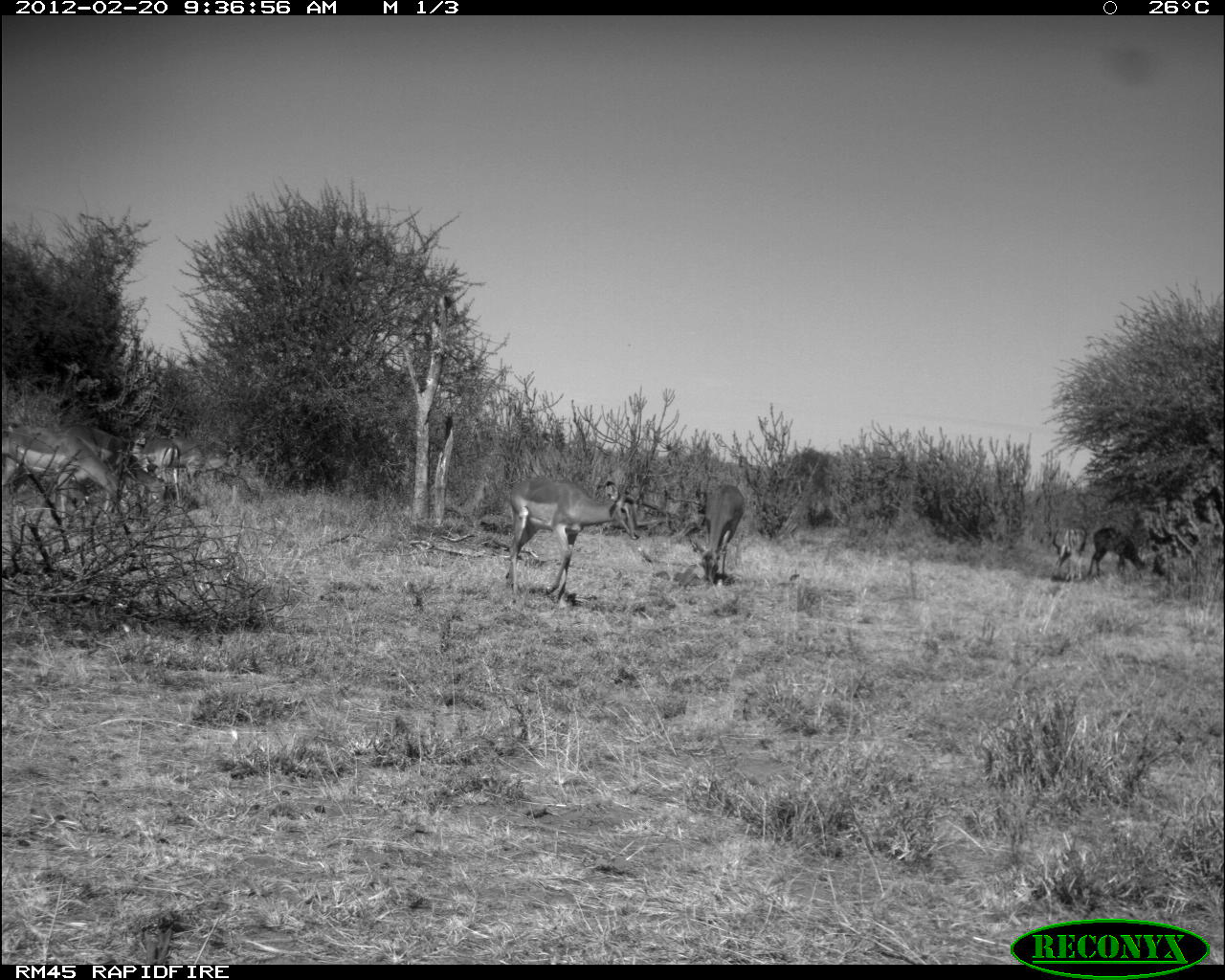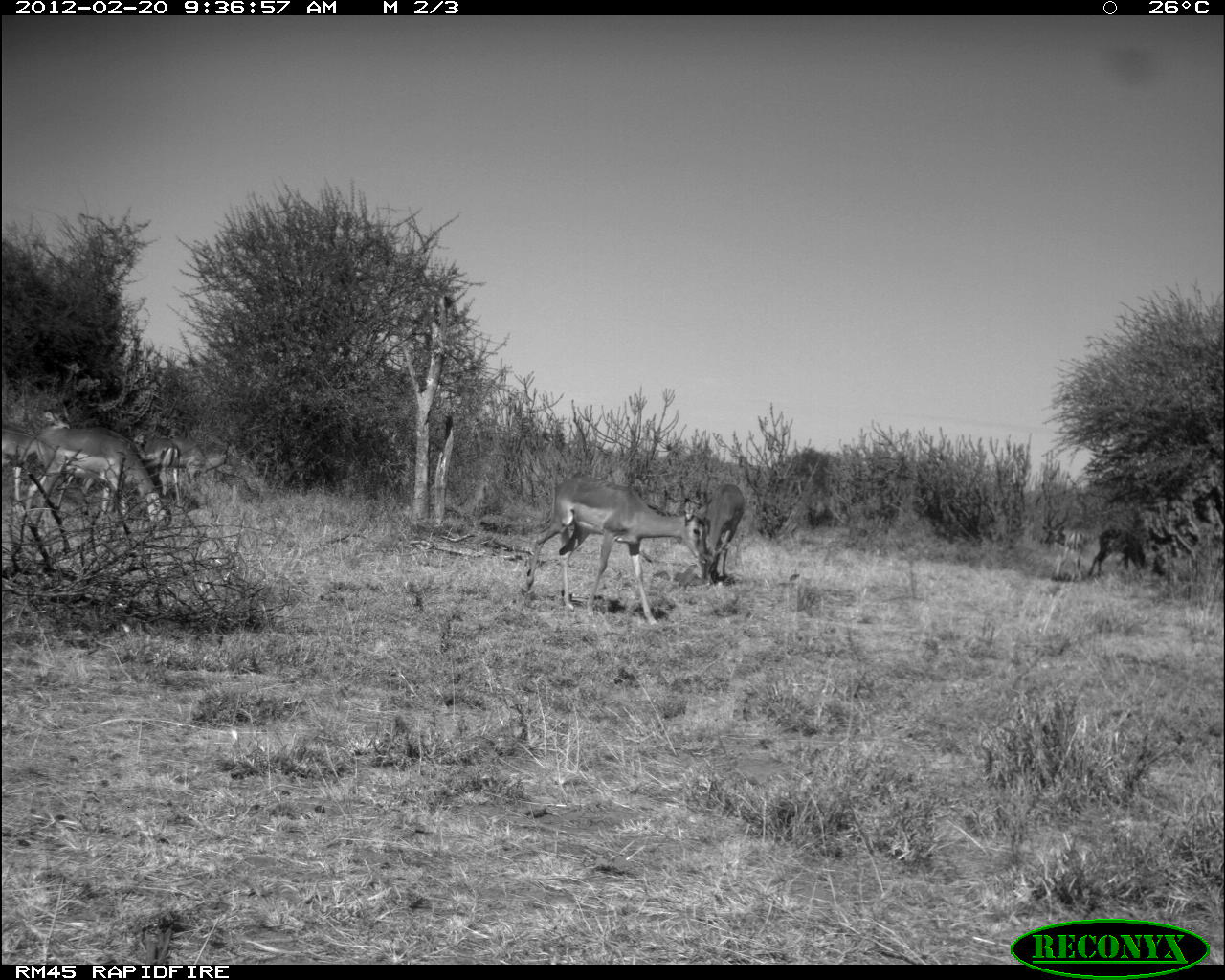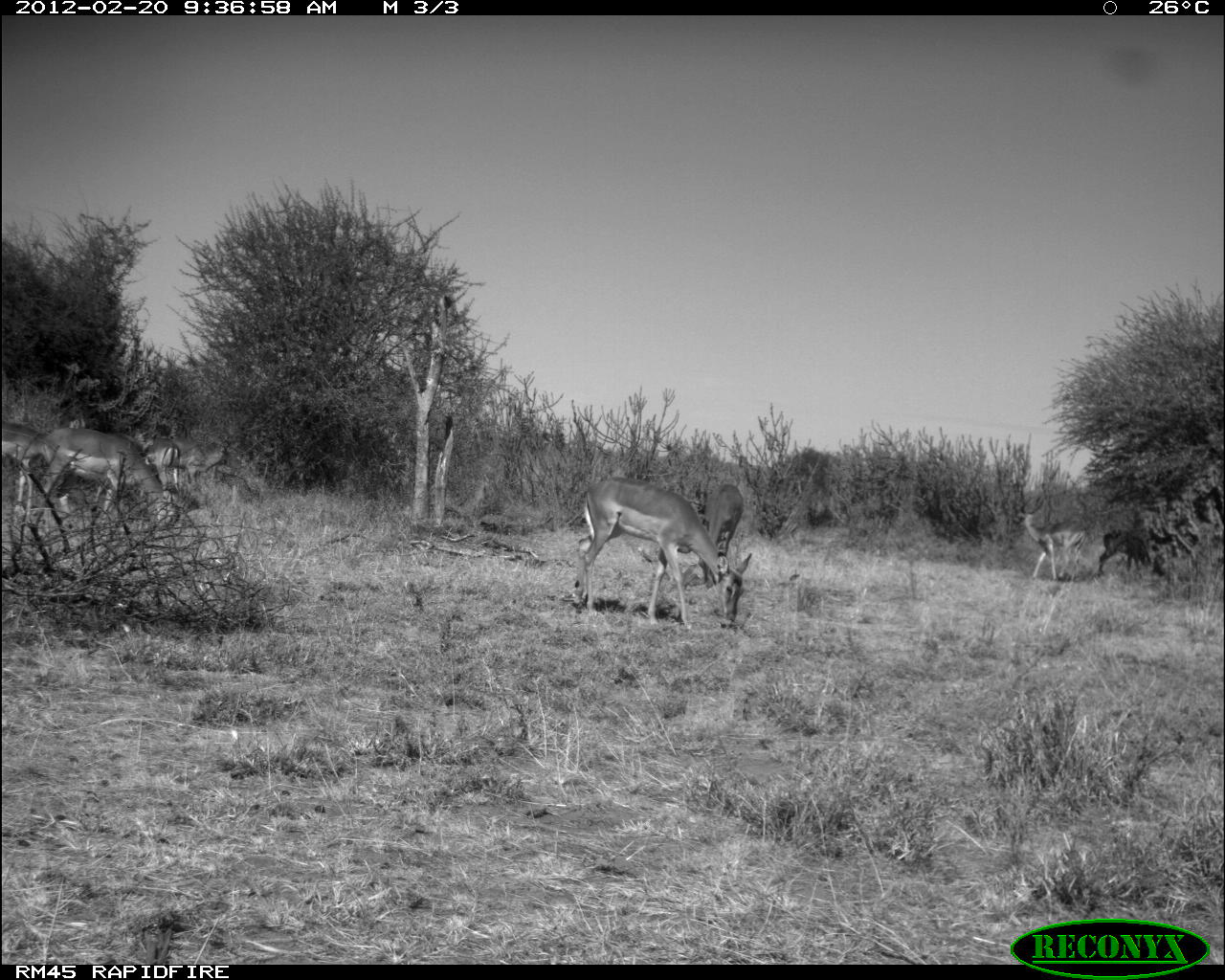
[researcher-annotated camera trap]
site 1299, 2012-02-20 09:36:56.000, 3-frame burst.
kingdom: Animalia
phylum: Chordata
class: Mammalia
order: Artiodactyla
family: Bovidae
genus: Aepyceros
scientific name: Aepyceros melampus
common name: impala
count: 7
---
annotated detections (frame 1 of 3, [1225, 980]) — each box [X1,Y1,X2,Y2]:
aepyceros melampus: [503,477,639,604]; [56,424,167,529]; [2,426,125,518]; [687,484,746,585]; [12,424,112,463]; [176,435,235,486]; [1087,526,1145,577]; [127,434,181,485]; [1050,520,1086,583]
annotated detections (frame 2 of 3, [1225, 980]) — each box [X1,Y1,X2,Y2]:
aepyceros melampus: [516,472,715,628]; [22,427,172,536]; [2,429,73,510]; [697,483,746,585]; [1086,528,1165,578]; [171,434,232,487]; [135,435,180,500]; [1044,527,1088,581]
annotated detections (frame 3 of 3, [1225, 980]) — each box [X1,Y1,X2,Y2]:
aepyceros melampus: [574,477,752,628]; [22,427,173,524]; [2,425,83,503]; [1017,510,1088,583]; [697,482,743,589]; [1095,527,1166,577]; [172,433,232,483]; [134,434,181,495]